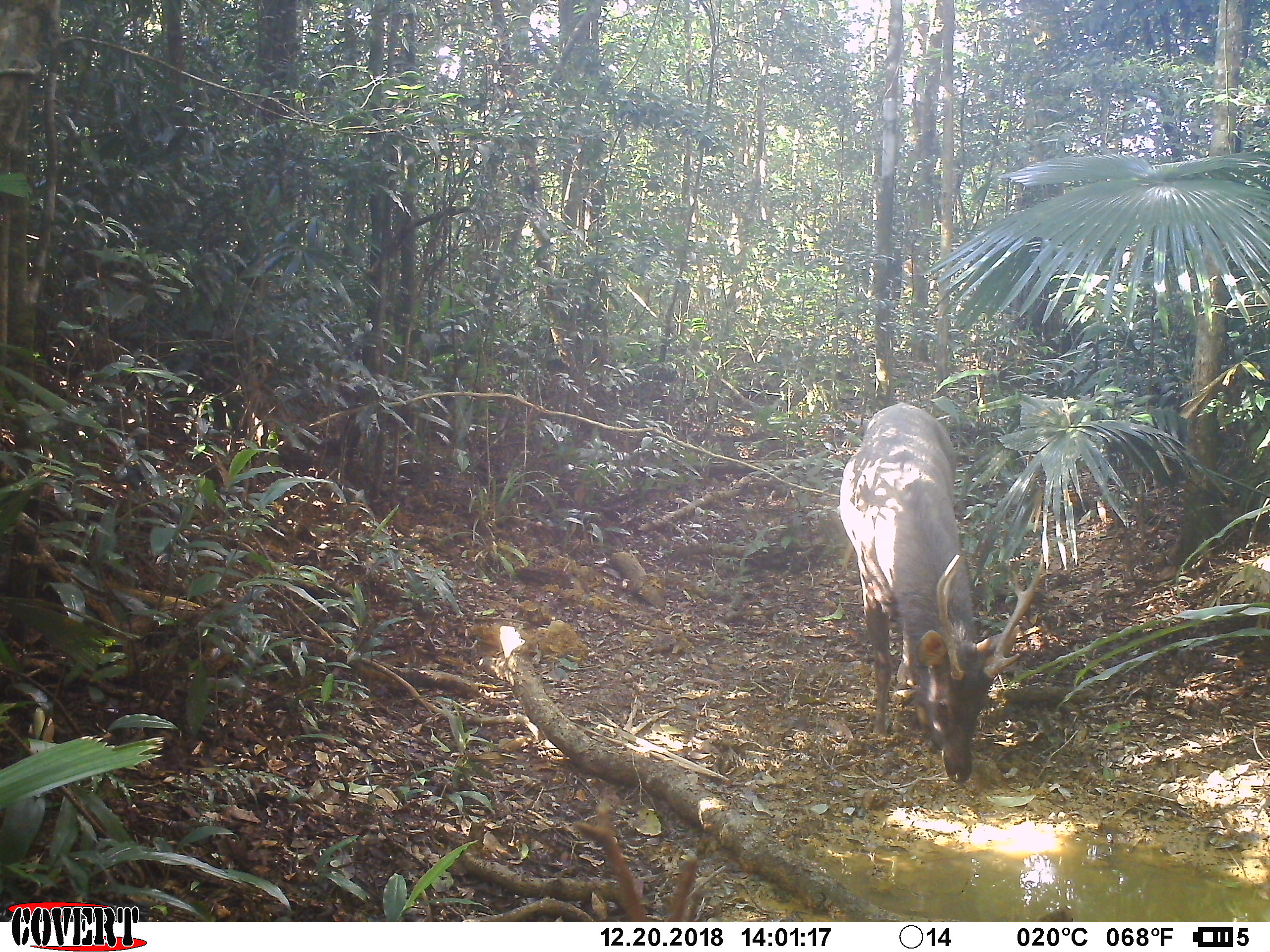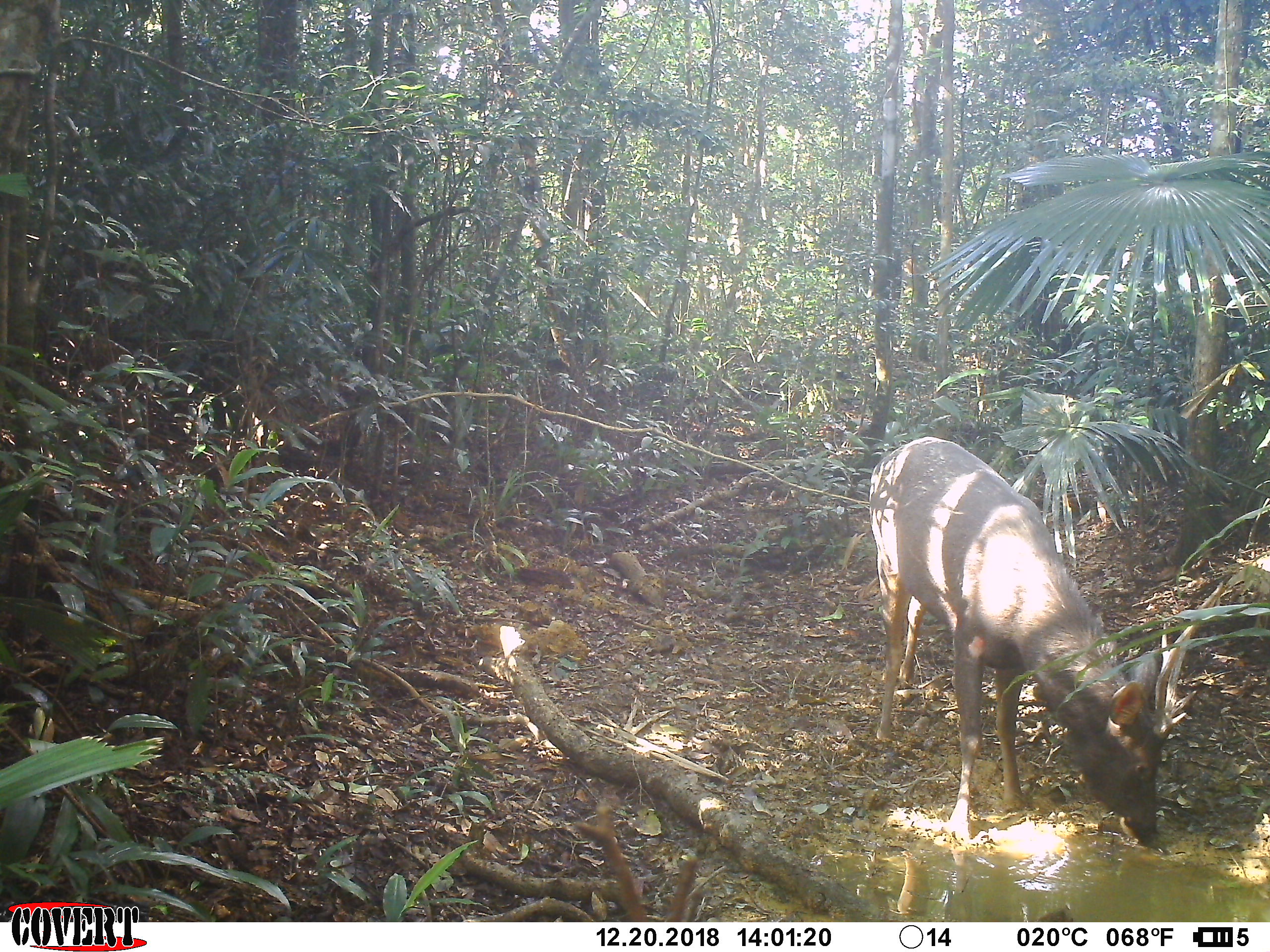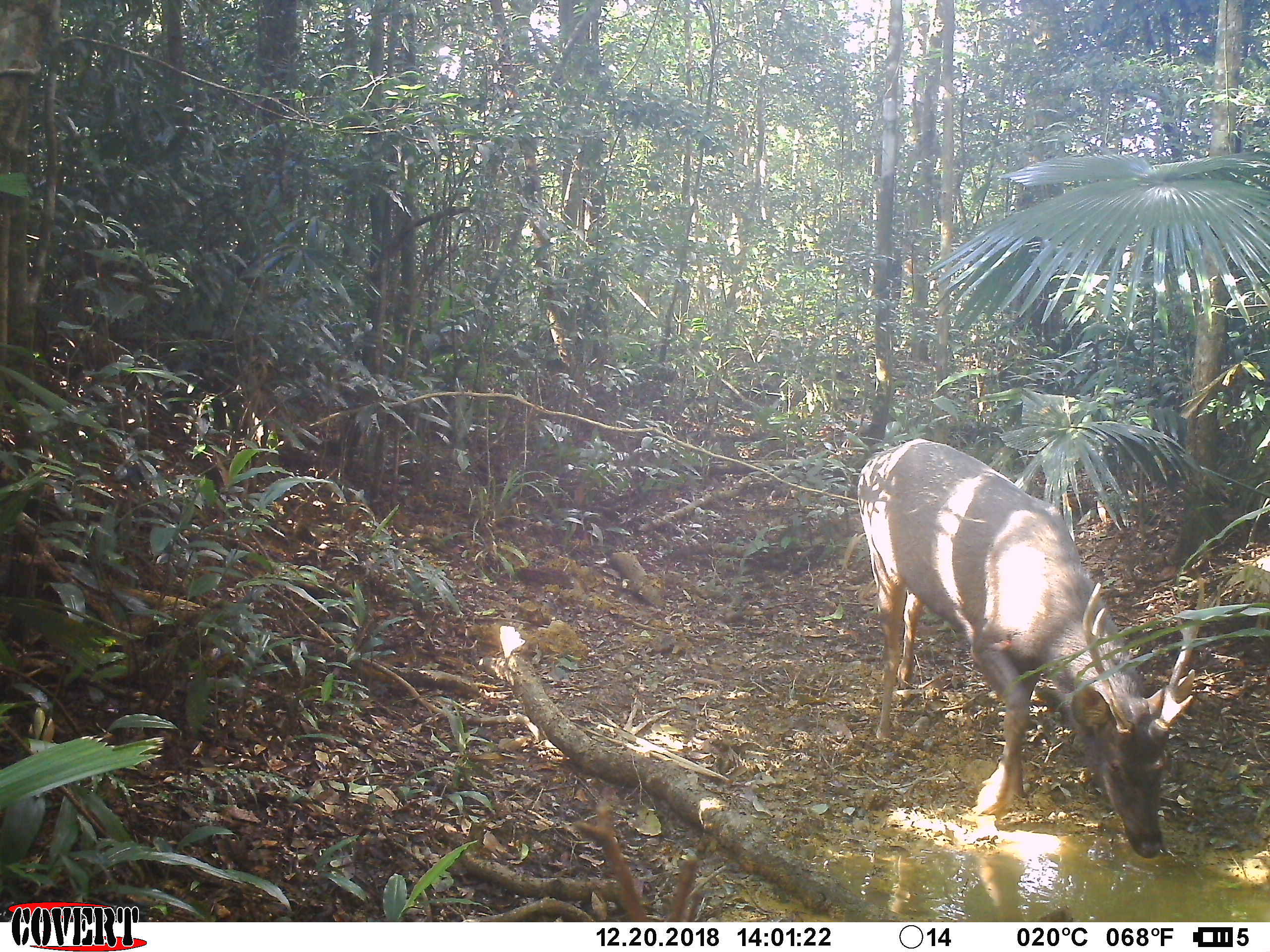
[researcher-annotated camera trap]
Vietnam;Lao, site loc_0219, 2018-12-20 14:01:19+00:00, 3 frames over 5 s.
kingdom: Animalia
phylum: Chordata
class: Mammalia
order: Artiodactyla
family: Cervidae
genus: Rusa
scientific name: Rusa unicolor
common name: sambar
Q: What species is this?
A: Sambar (Rusa unicolor).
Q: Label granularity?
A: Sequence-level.